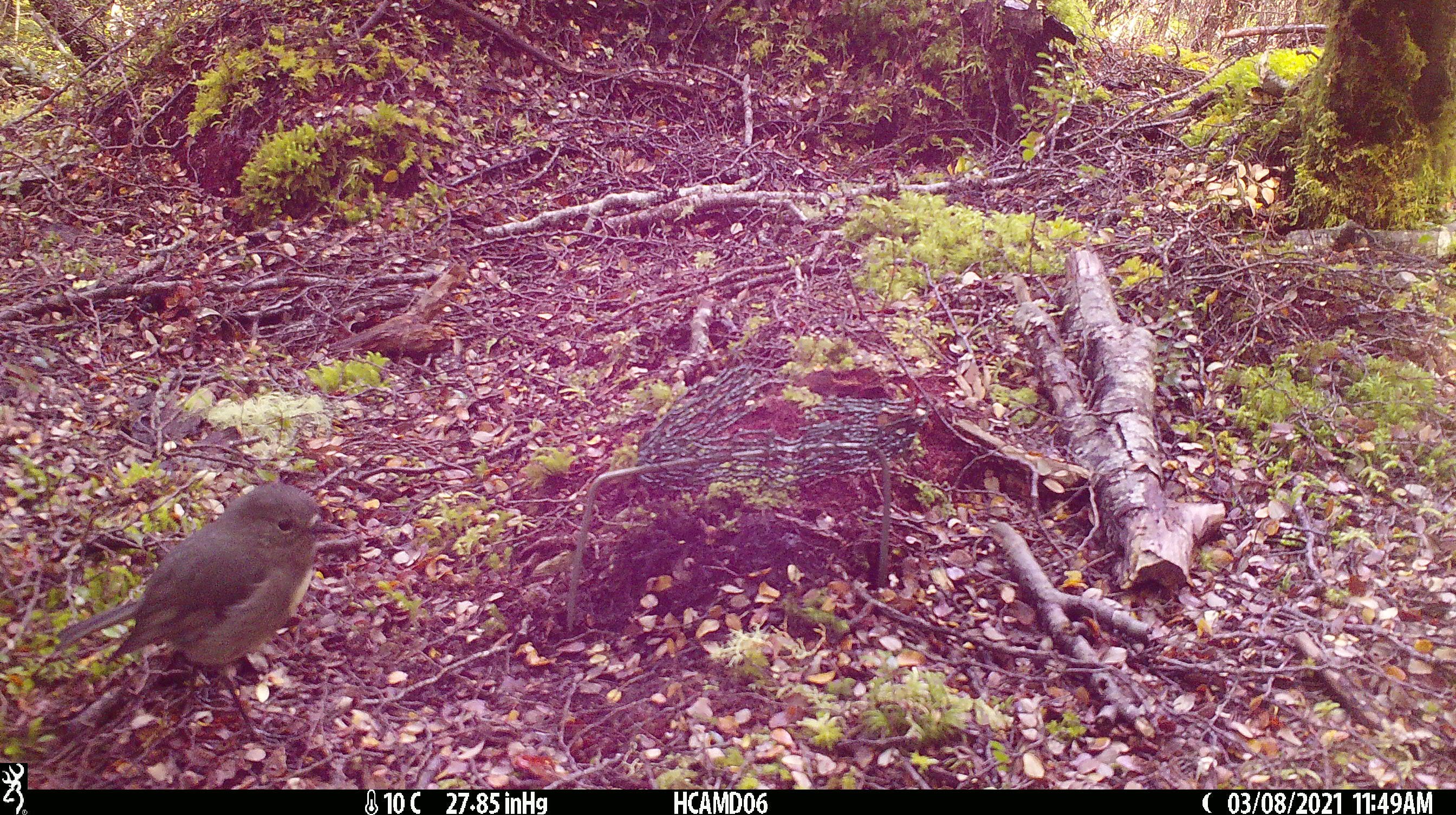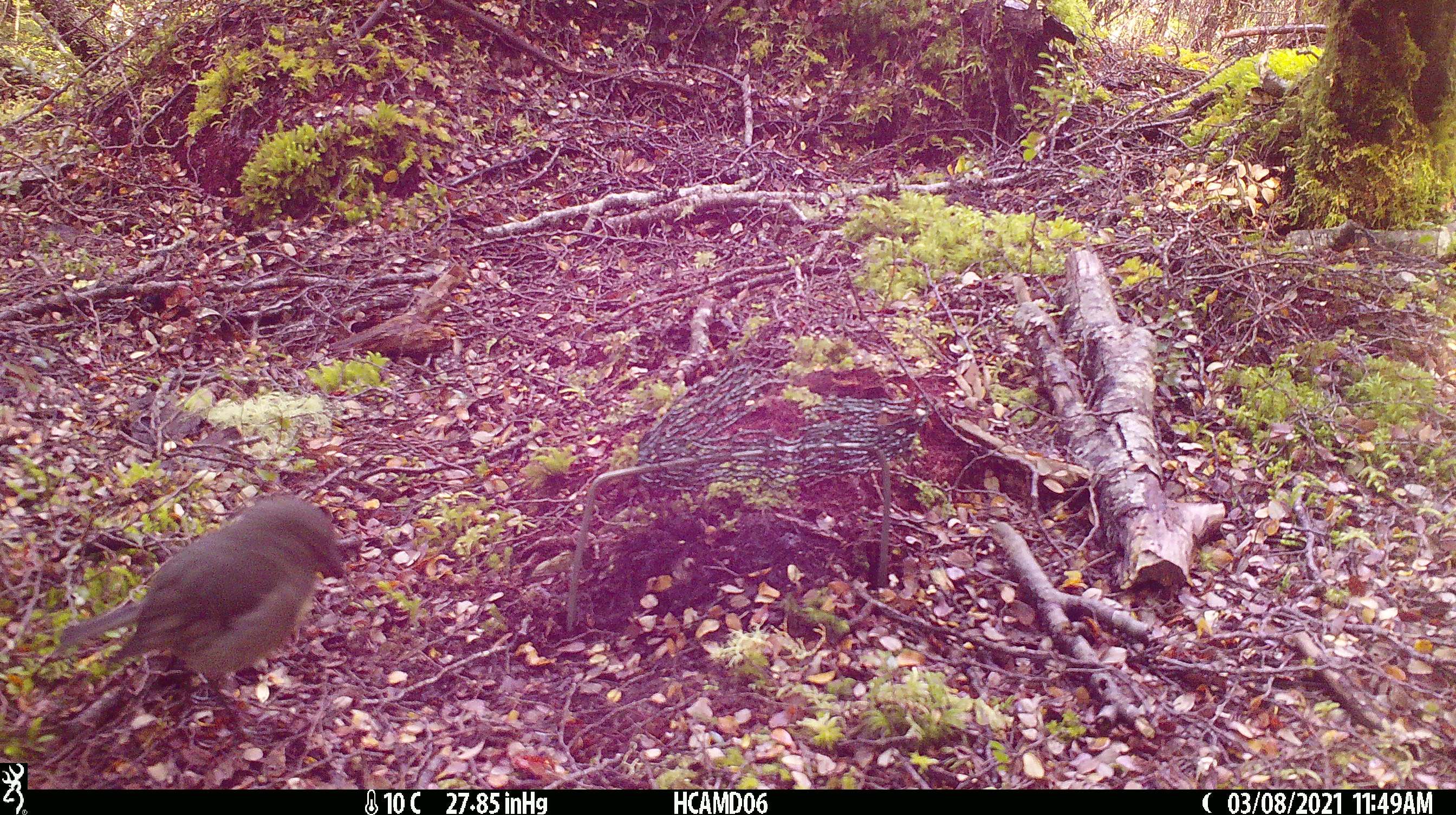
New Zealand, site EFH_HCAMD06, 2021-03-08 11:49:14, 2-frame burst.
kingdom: Animalia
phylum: Chordata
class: Aves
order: Passeriformes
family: Petroicidae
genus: Petroica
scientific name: Petroica australis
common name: new zealand robin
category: robin